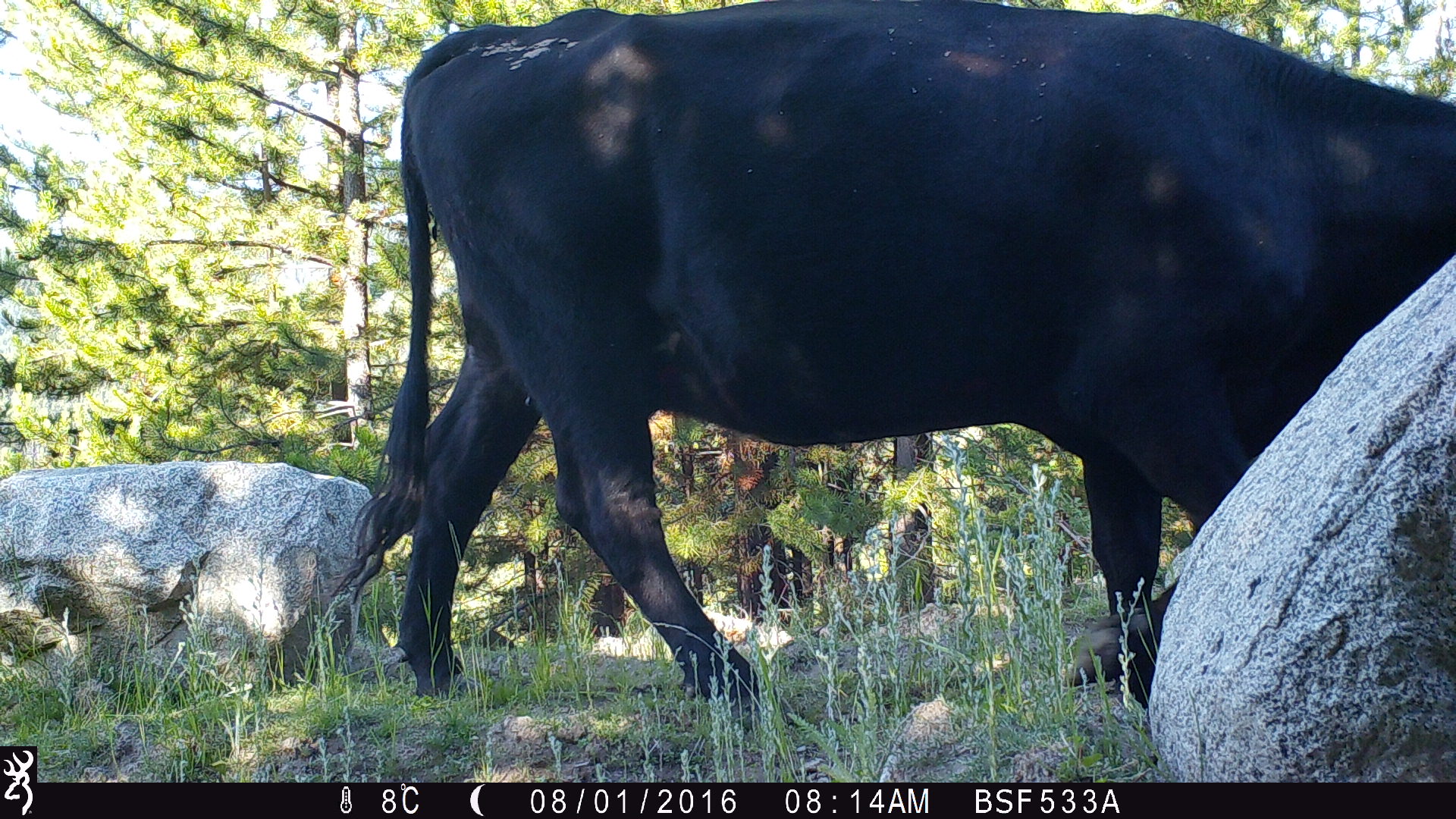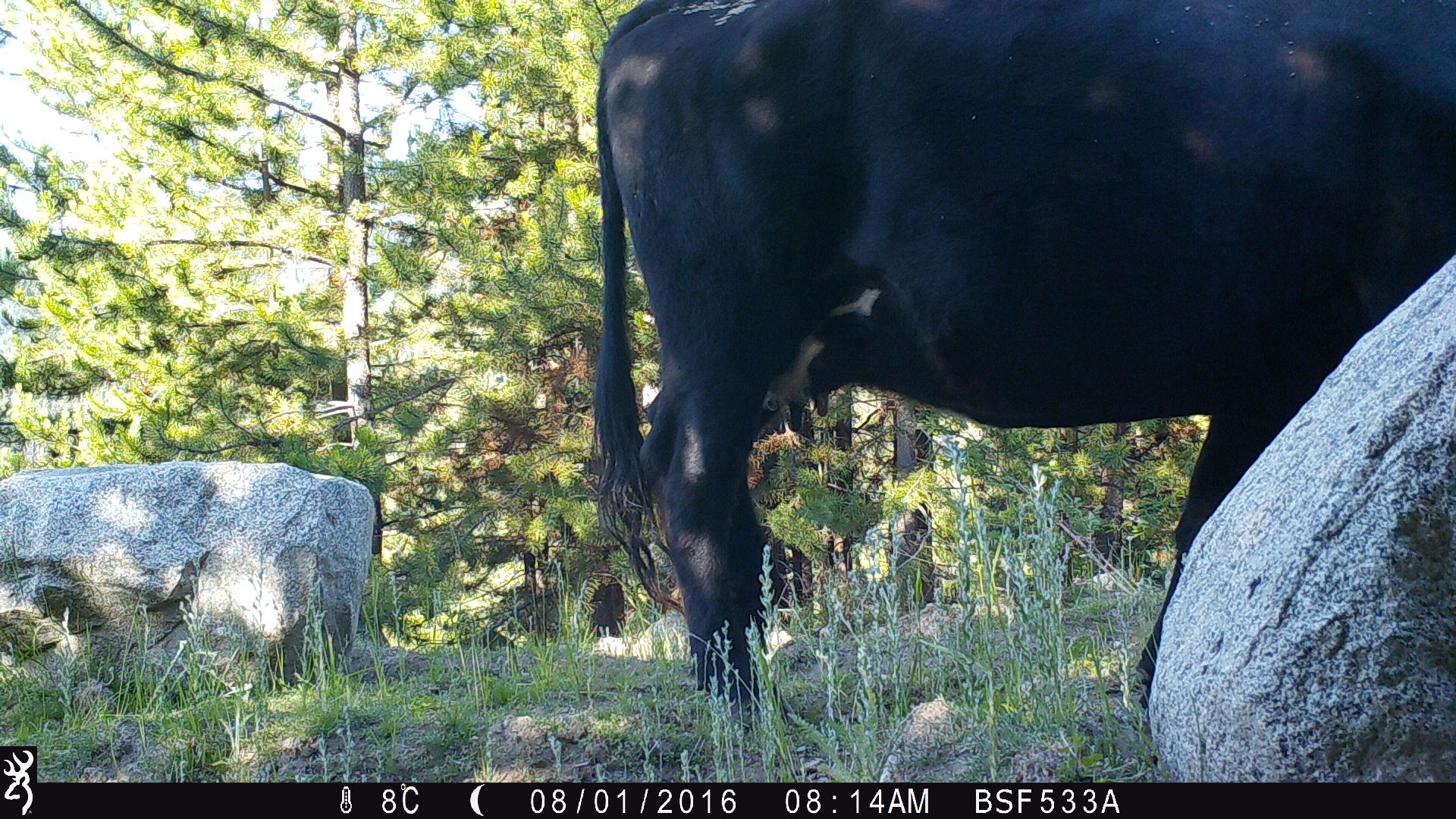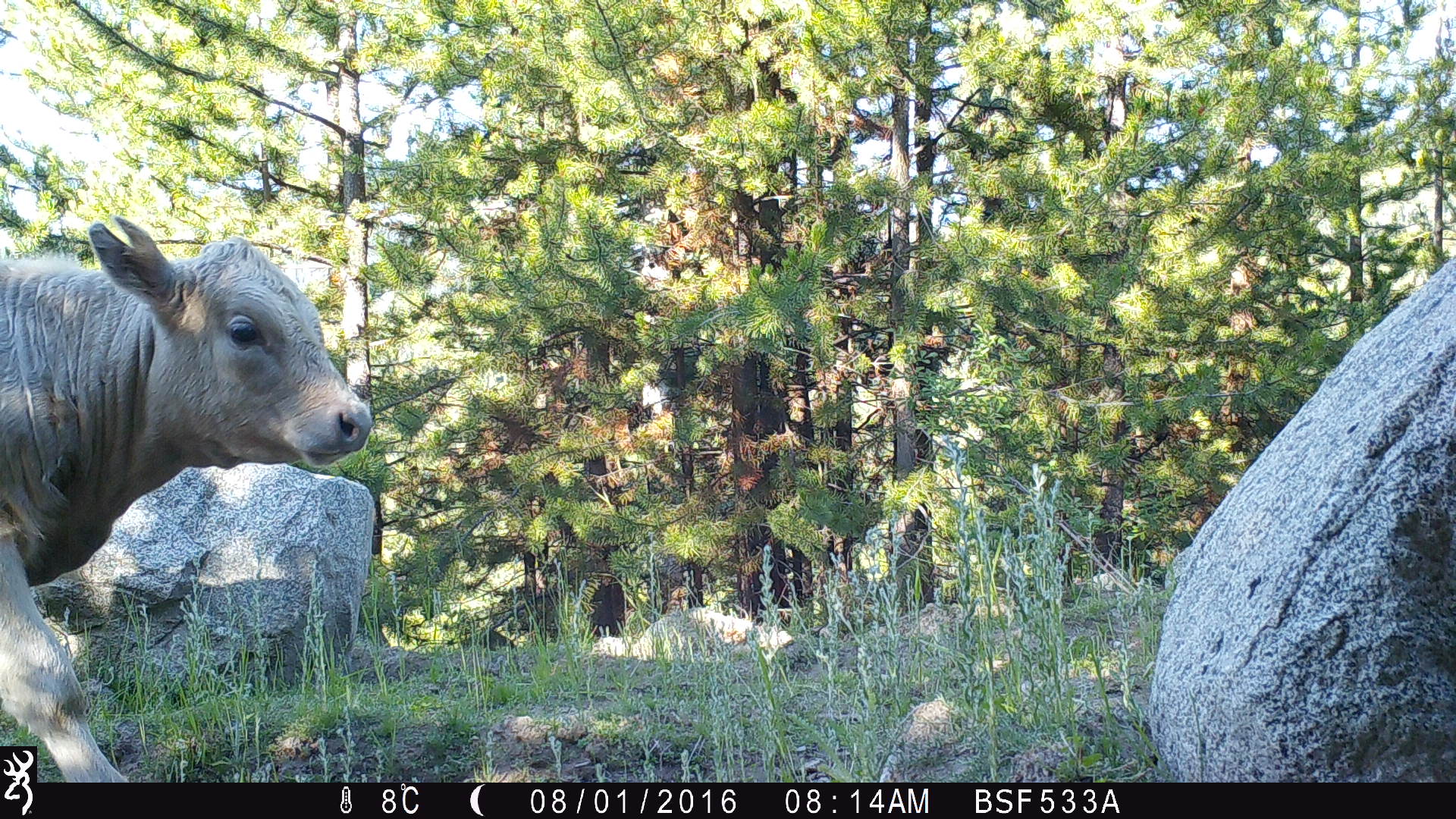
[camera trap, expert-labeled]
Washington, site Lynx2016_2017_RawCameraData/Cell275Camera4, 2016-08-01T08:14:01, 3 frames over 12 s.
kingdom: Animalia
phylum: Chordata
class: Mammalia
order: Artiodactyla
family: Bovidae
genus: Bos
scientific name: Bos taurus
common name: domestic cattle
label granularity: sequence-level